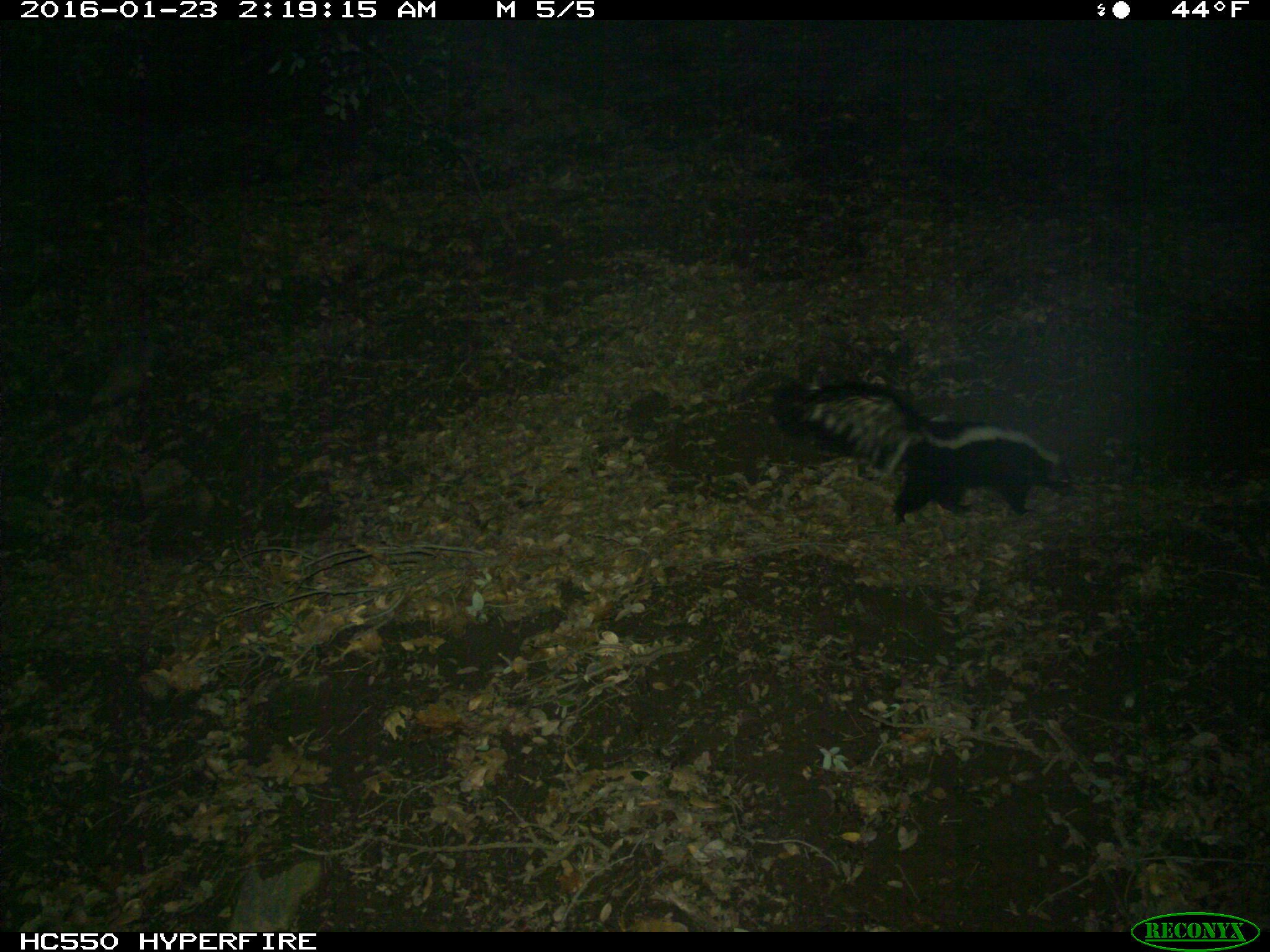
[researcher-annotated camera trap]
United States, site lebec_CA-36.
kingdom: Animalia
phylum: Chordata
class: Mammalia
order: Carnivora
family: Mephitidae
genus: Mephitis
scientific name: Mephitis mephitis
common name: striped skunk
Mephitis mephitis (striped skunk).